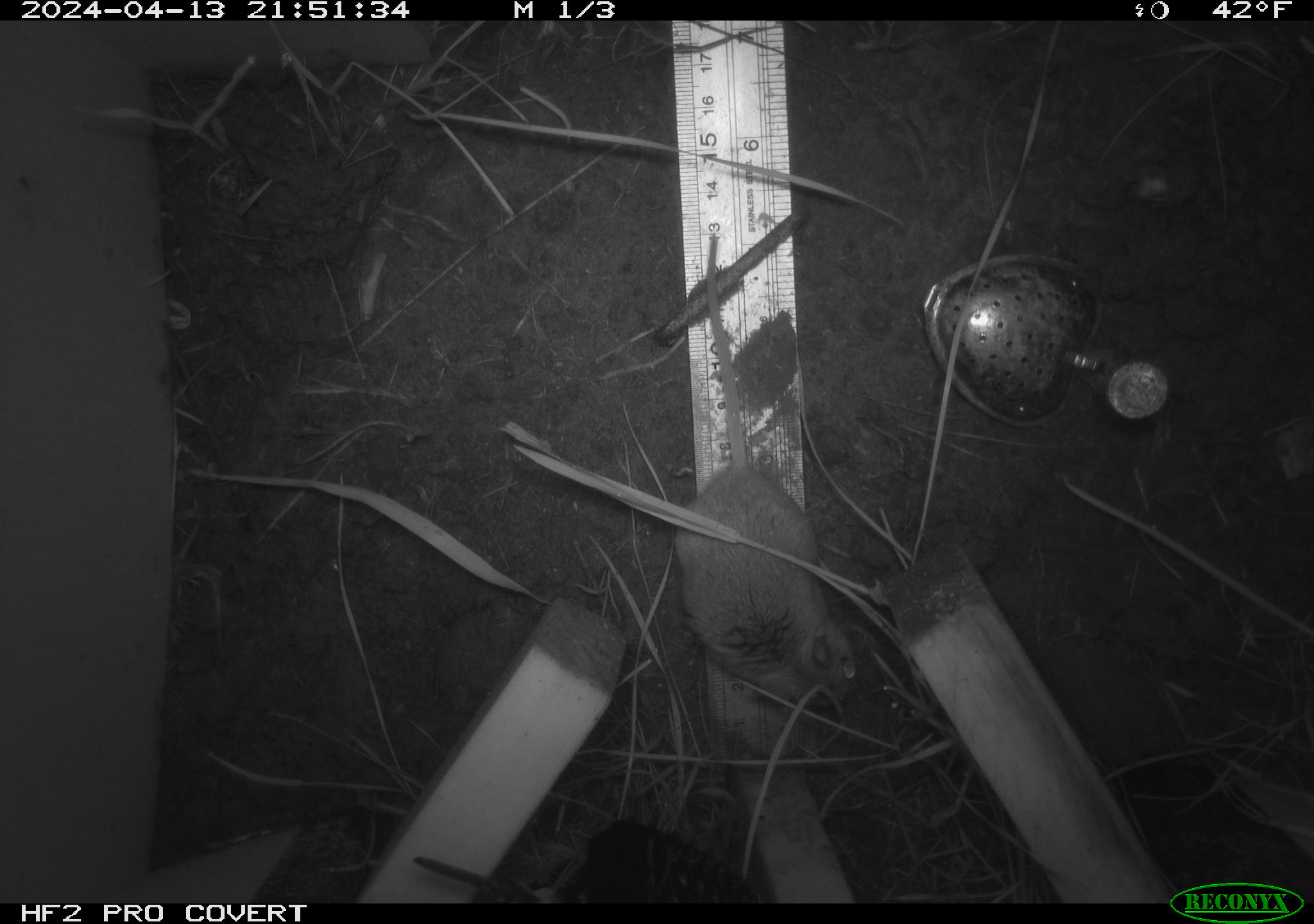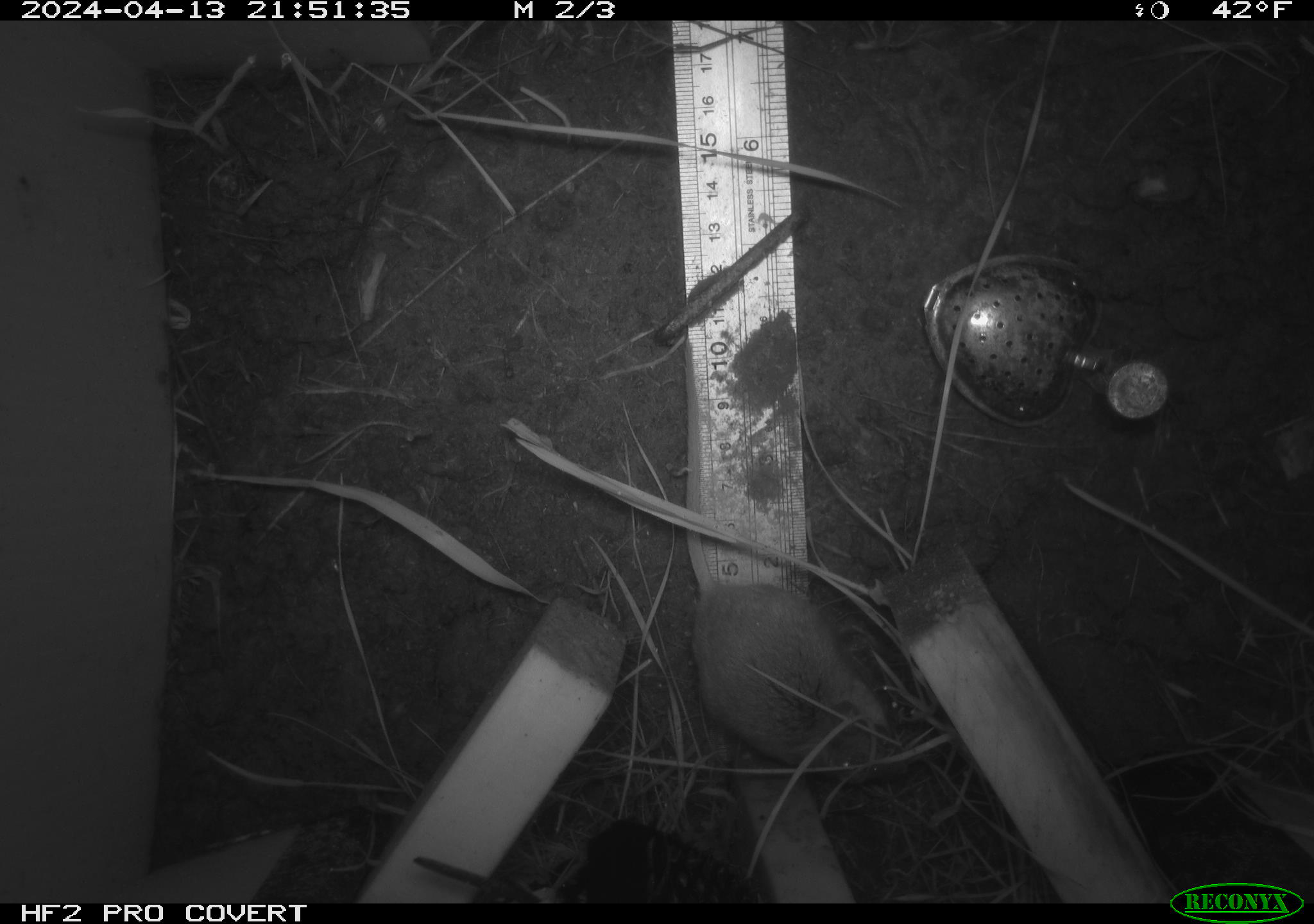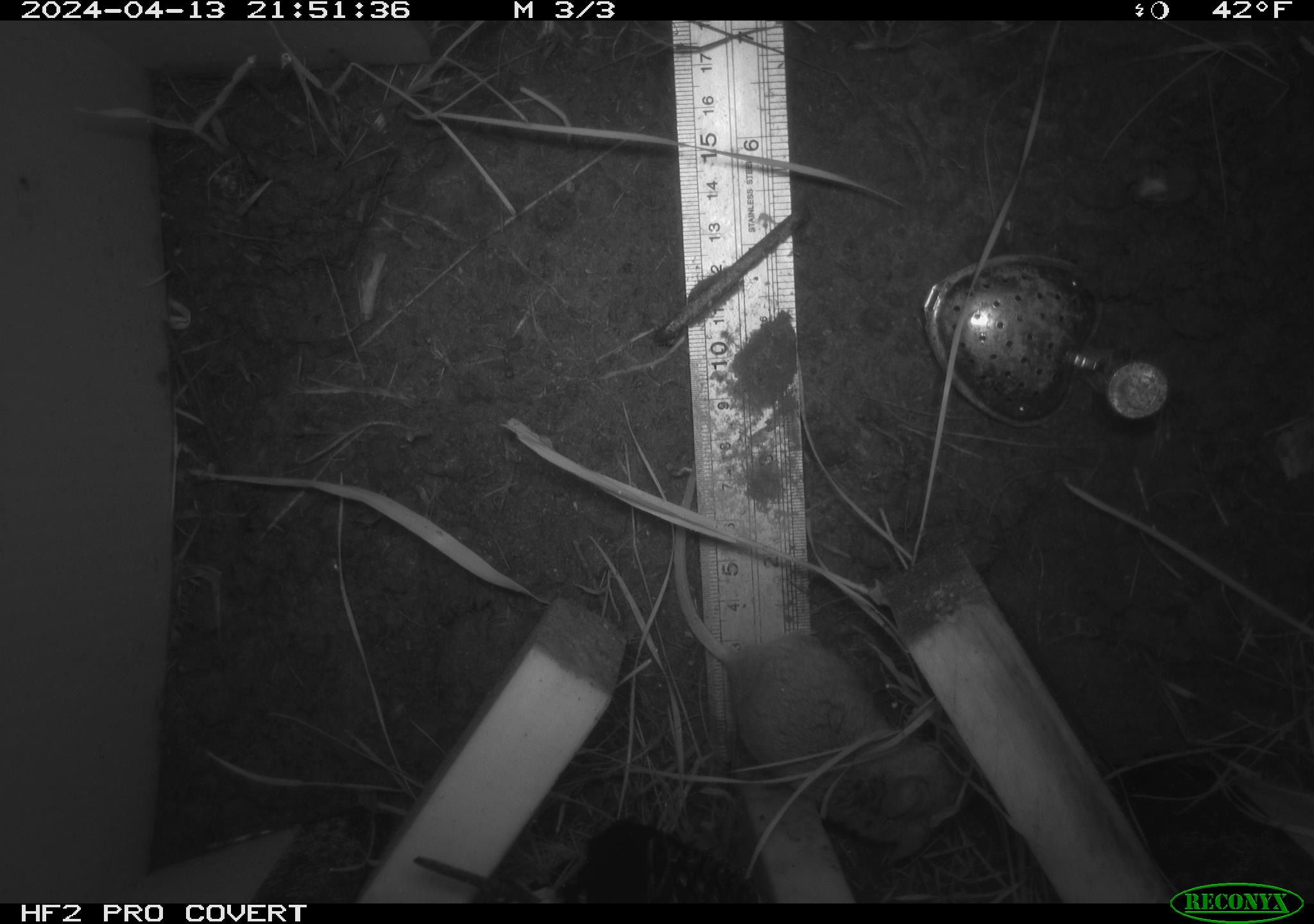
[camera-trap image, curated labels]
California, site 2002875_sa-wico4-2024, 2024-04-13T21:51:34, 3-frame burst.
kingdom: Animalia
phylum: Chordata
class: Mammalia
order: Rodentia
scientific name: Rodentia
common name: rodent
Rodent (Rodentia).